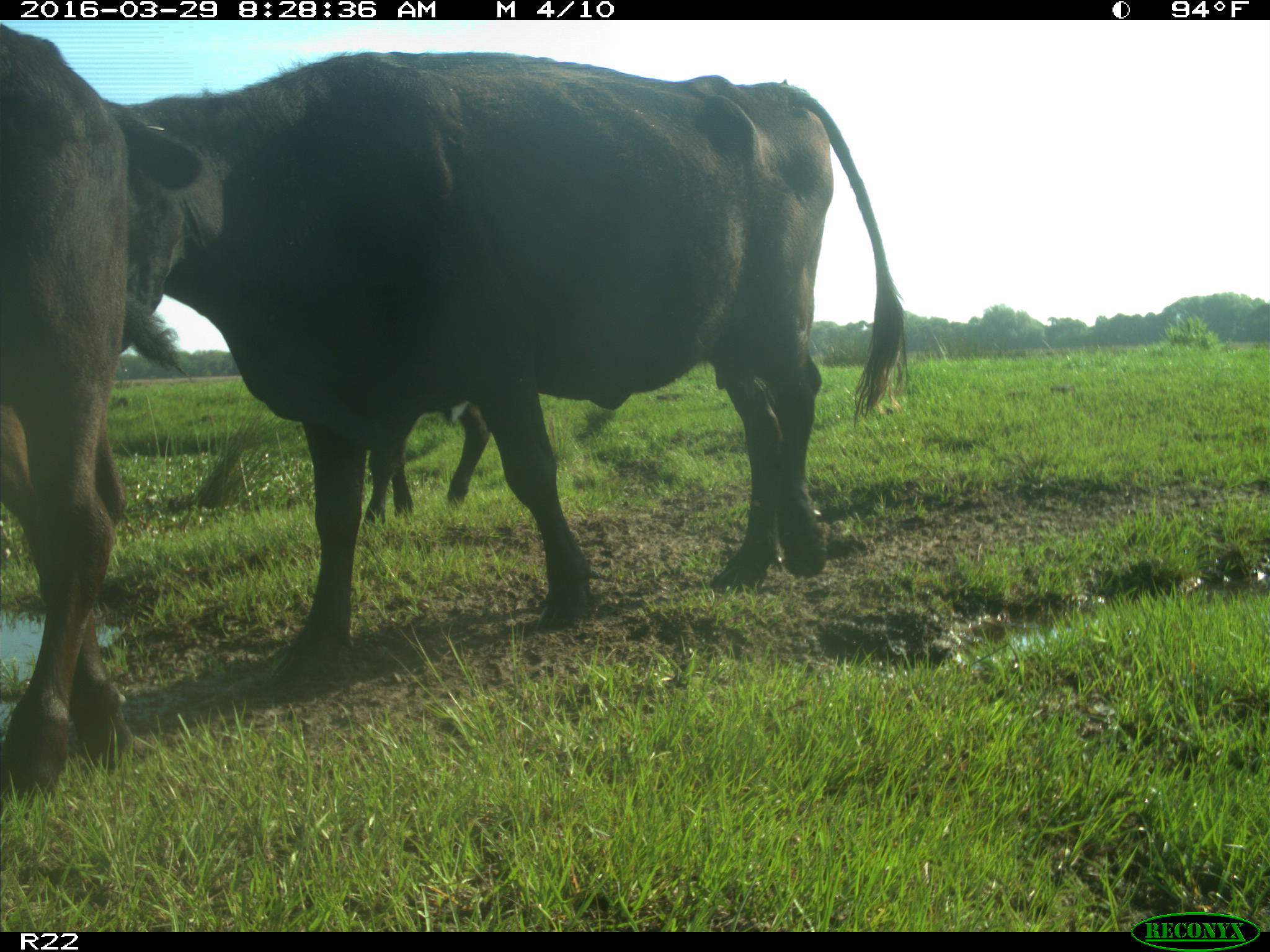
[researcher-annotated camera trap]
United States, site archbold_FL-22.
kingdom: Animalia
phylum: Chordata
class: Mammalia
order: Artiodactyla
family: Bovidae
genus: Bos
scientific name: Bos taurus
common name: domestic cow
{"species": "Bos taurus (domestic cow)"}